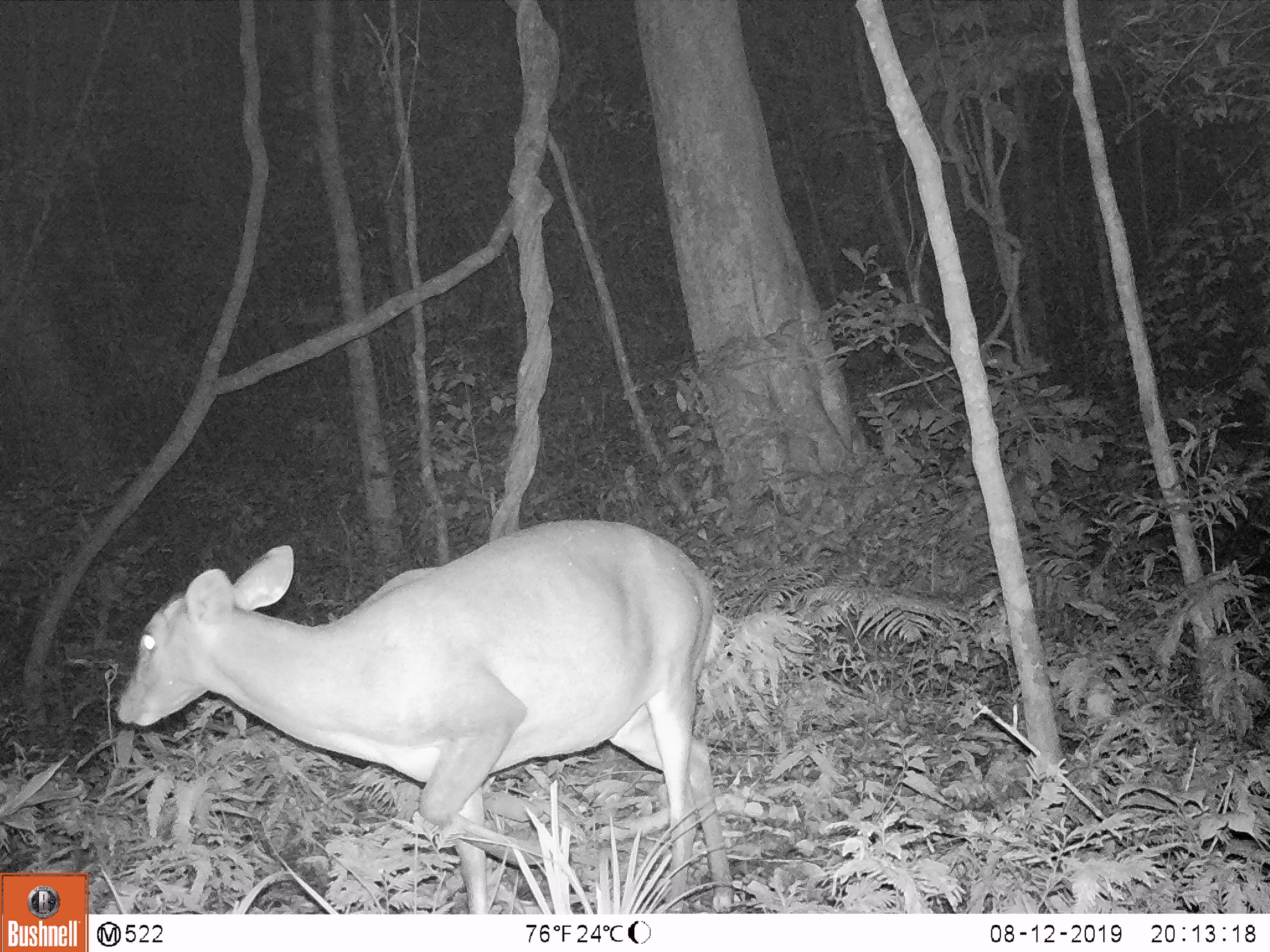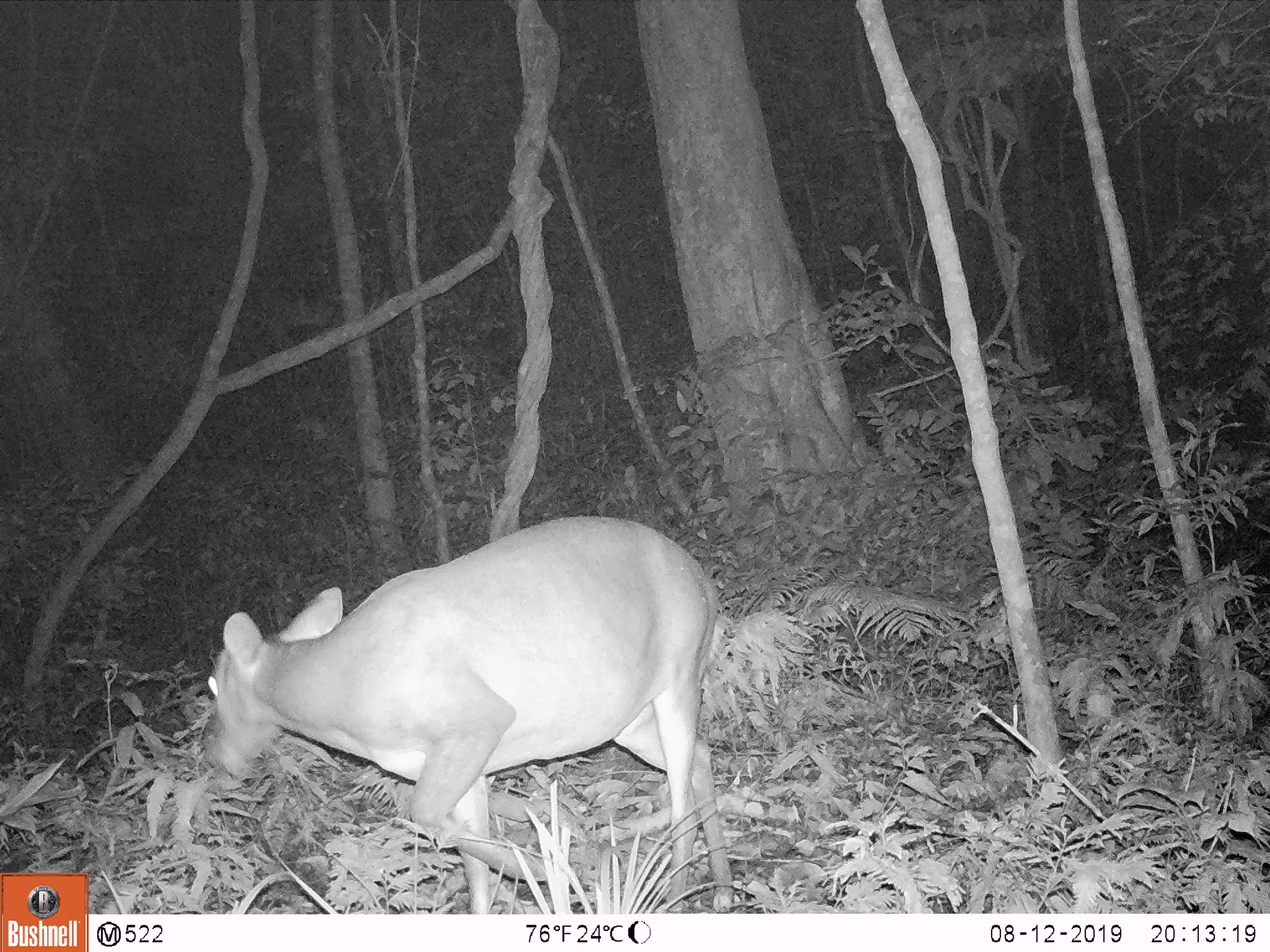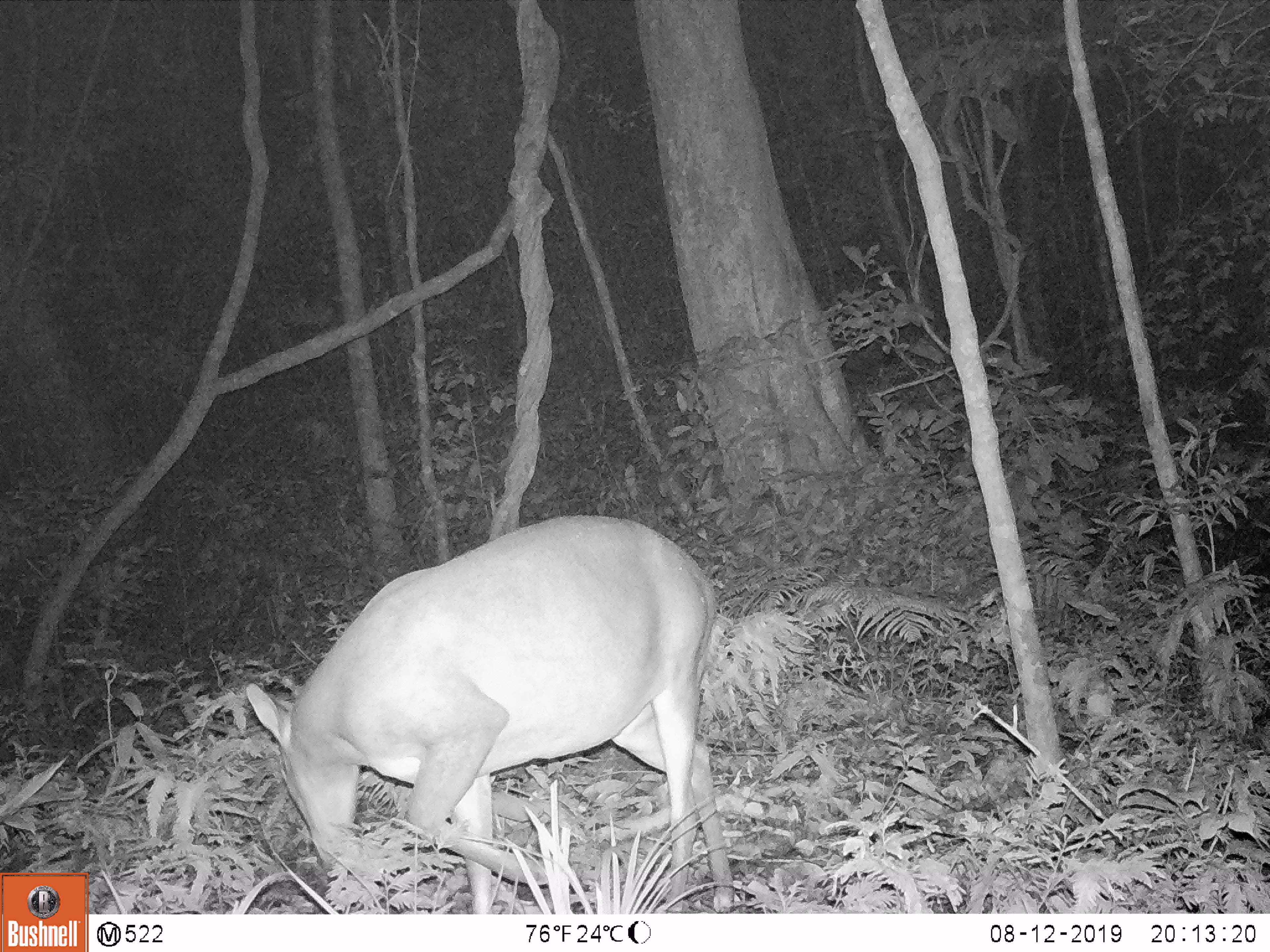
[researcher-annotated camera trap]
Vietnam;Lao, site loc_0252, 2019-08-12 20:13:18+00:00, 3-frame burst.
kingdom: Animalia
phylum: Chordata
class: Mammalia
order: Artiodactyla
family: Cervidae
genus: Muntiacus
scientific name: Muntiacus vuquangensis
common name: large-antlered muntjac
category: large antlered muntjac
Large antlered muntjac (large-antlered muntjac) (Muntiacus vuquangensis). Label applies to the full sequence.